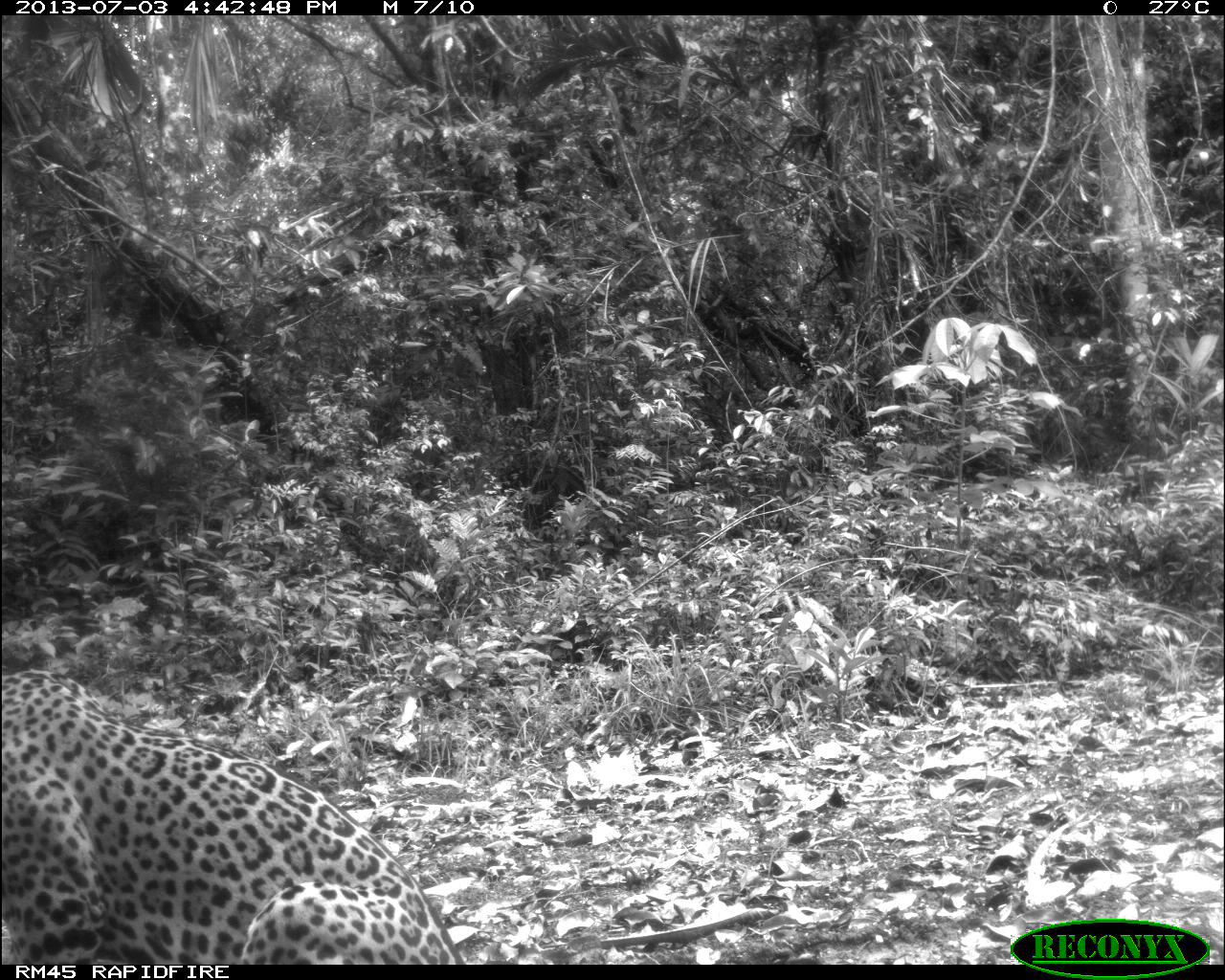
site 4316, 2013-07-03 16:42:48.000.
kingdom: Animalia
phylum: Chordata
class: Mammalia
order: Carnivora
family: Felidae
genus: Panthera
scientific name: Panthera onca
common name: jaguar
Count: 1.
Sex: male.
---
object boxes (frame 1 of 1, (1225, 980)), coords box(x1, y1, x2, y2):
panthera onca: box(0, 665, 467, 964)